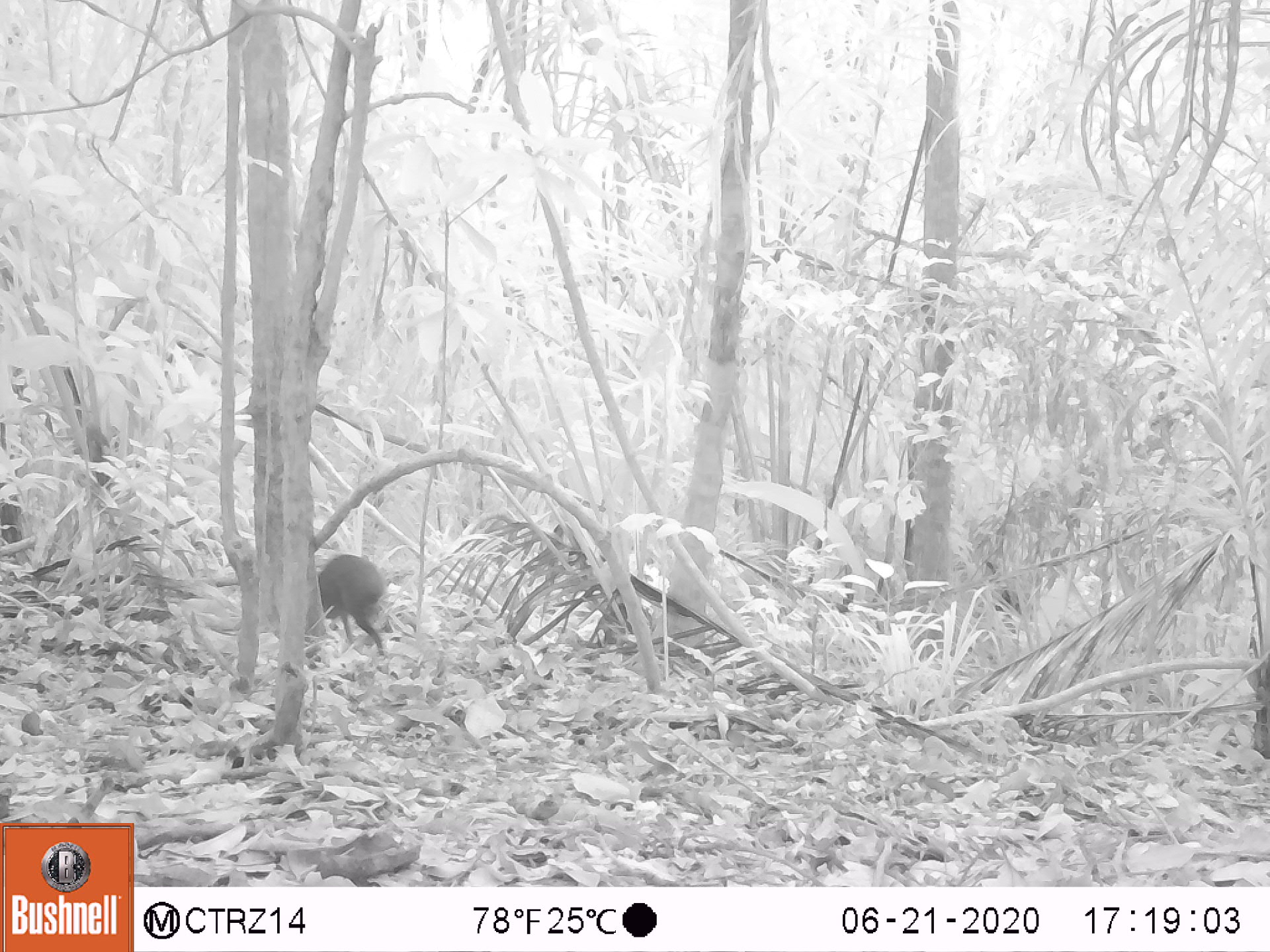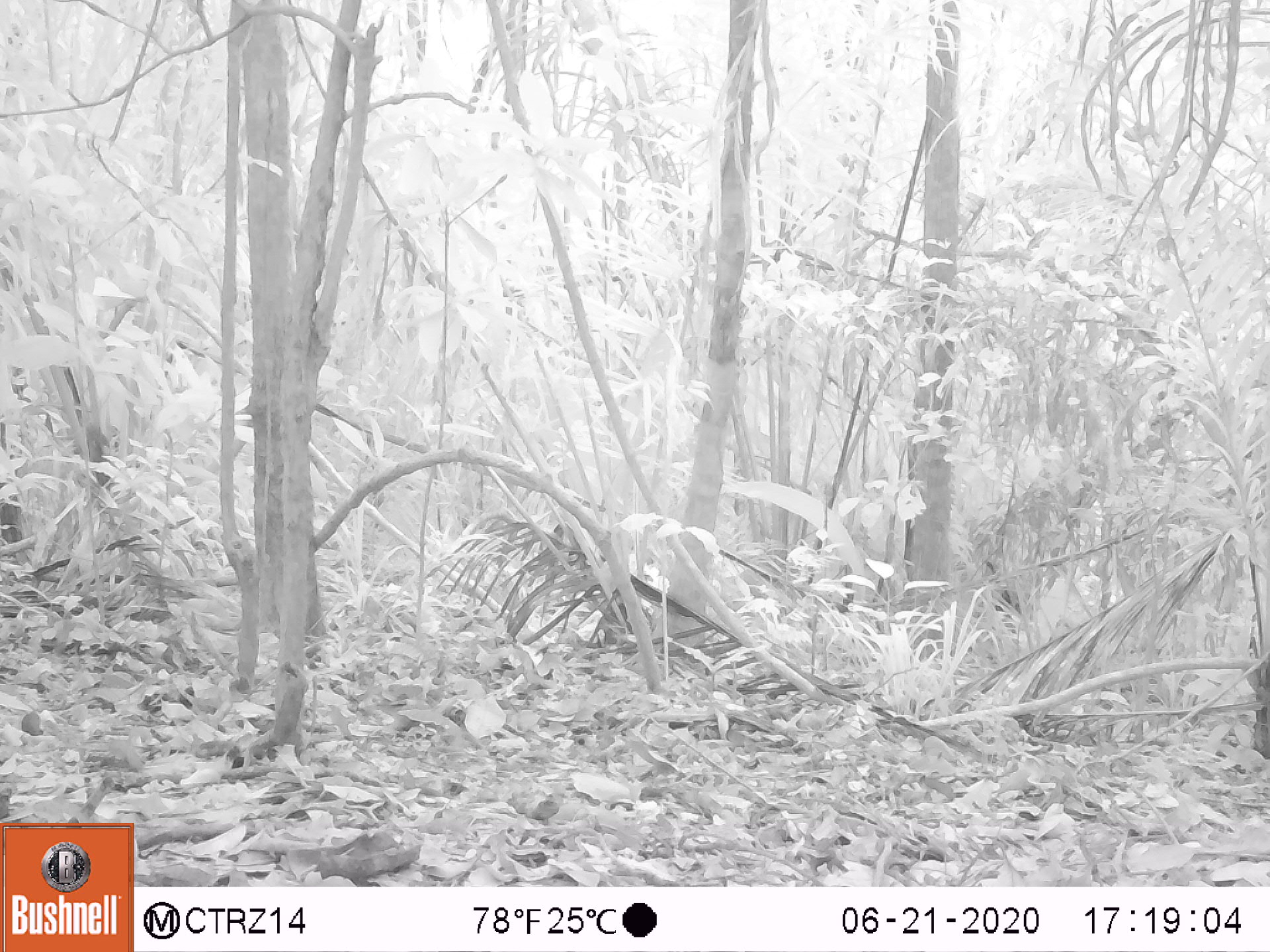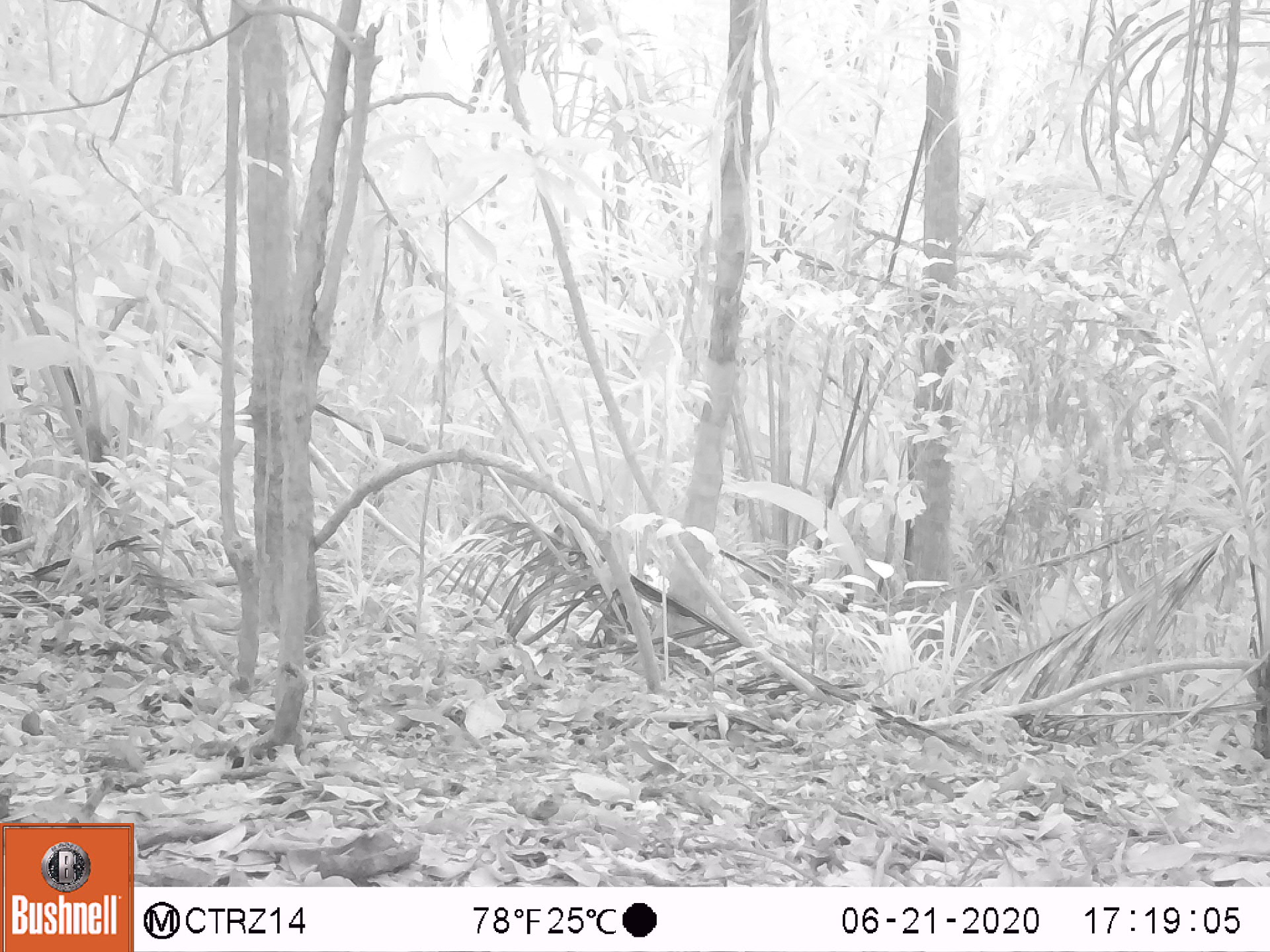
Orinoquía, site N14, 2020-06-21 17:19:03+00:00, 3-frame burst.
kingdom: Animalia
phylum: Chordata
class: Mammalia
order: Rodentia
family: Dasyproctidae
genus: Dasyprocta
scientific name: Dasyprocta fuliginosa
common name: black agouti